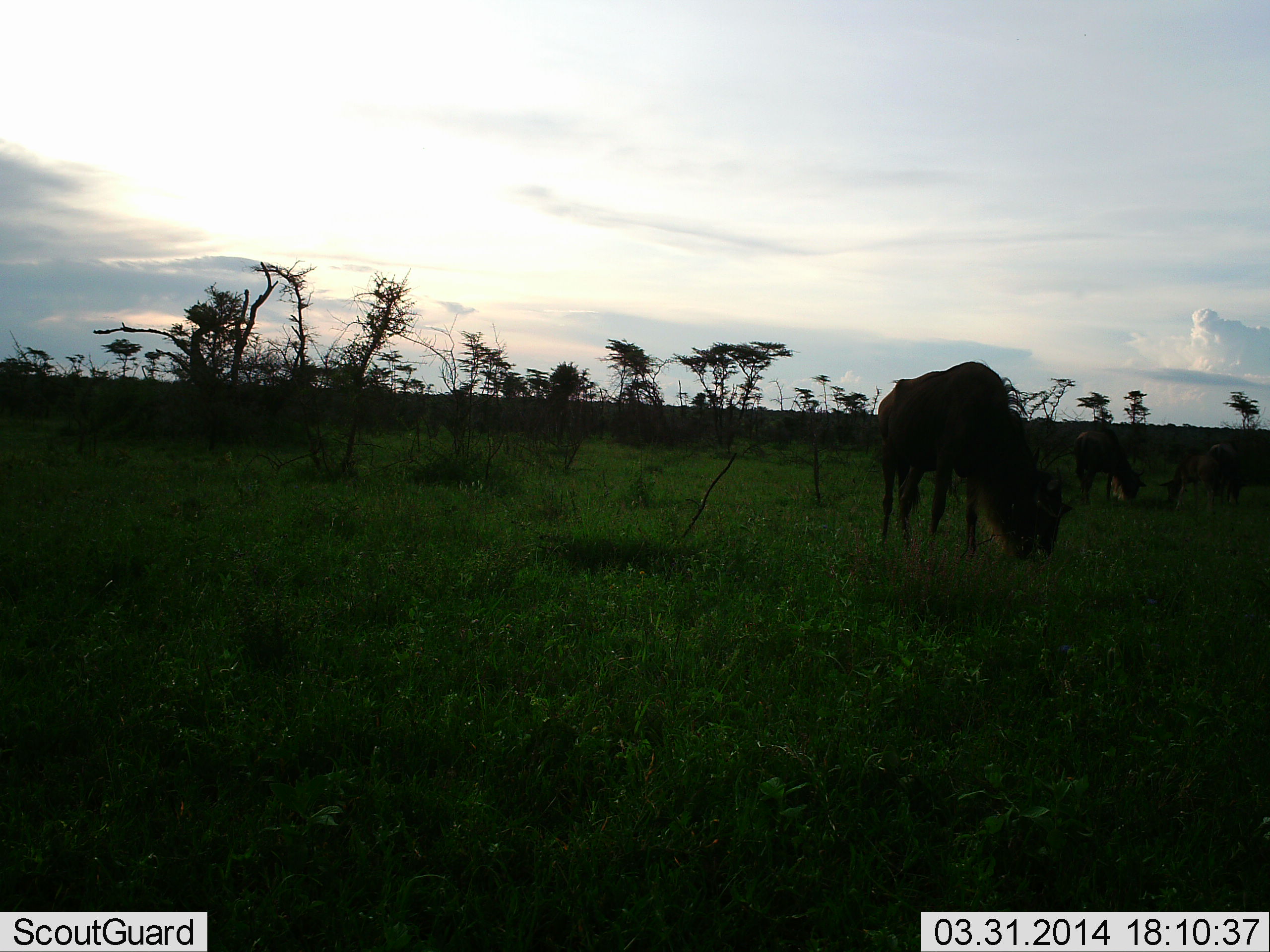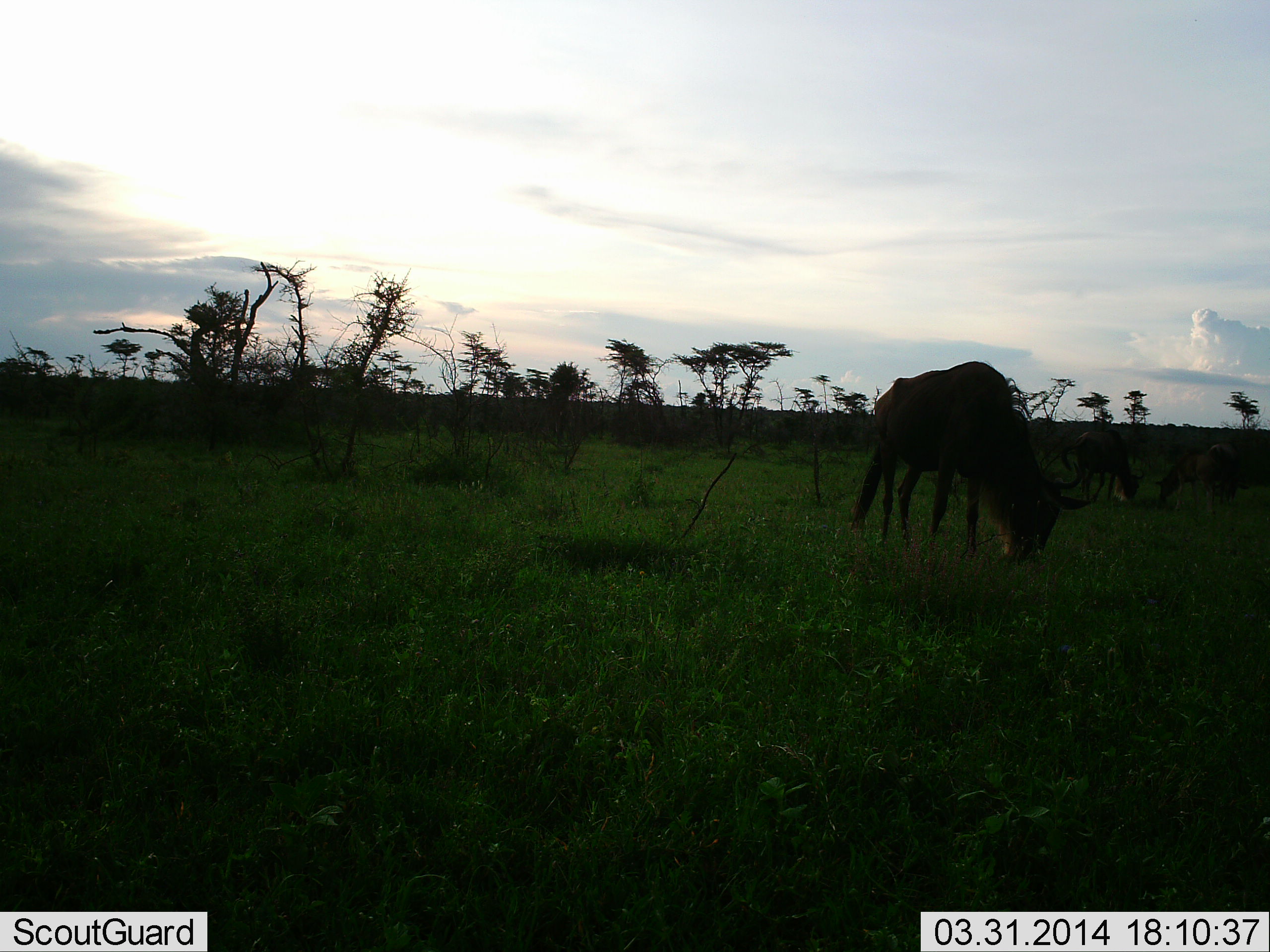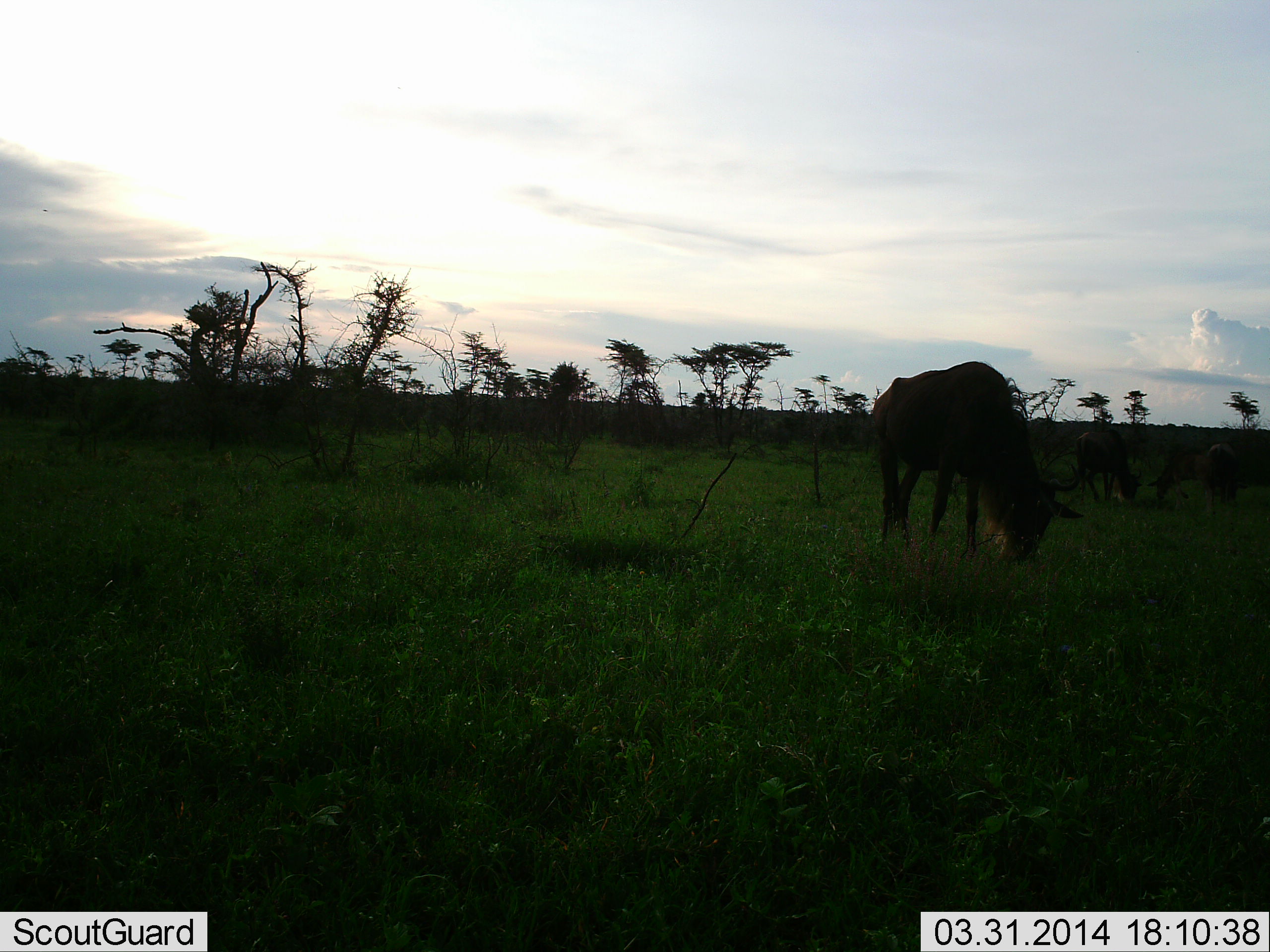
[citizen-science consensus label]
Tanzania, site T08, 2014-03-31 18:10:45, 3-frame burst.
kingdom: Animalia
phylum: Chordata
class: Mammalia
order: Artiodactyla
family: Bovidae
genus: Connochaetes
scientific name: Connochaetes taurinus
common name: blue wildebeest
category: wildebeest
Wildebeest (blue wildebeest) (Connochaetes taurinus), count 3. Behavior (volunteer vote fractions): standing 10%, resting 0%, moving 0%, interacting 0%. Young present (vote fraction): 0%. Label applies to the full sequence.